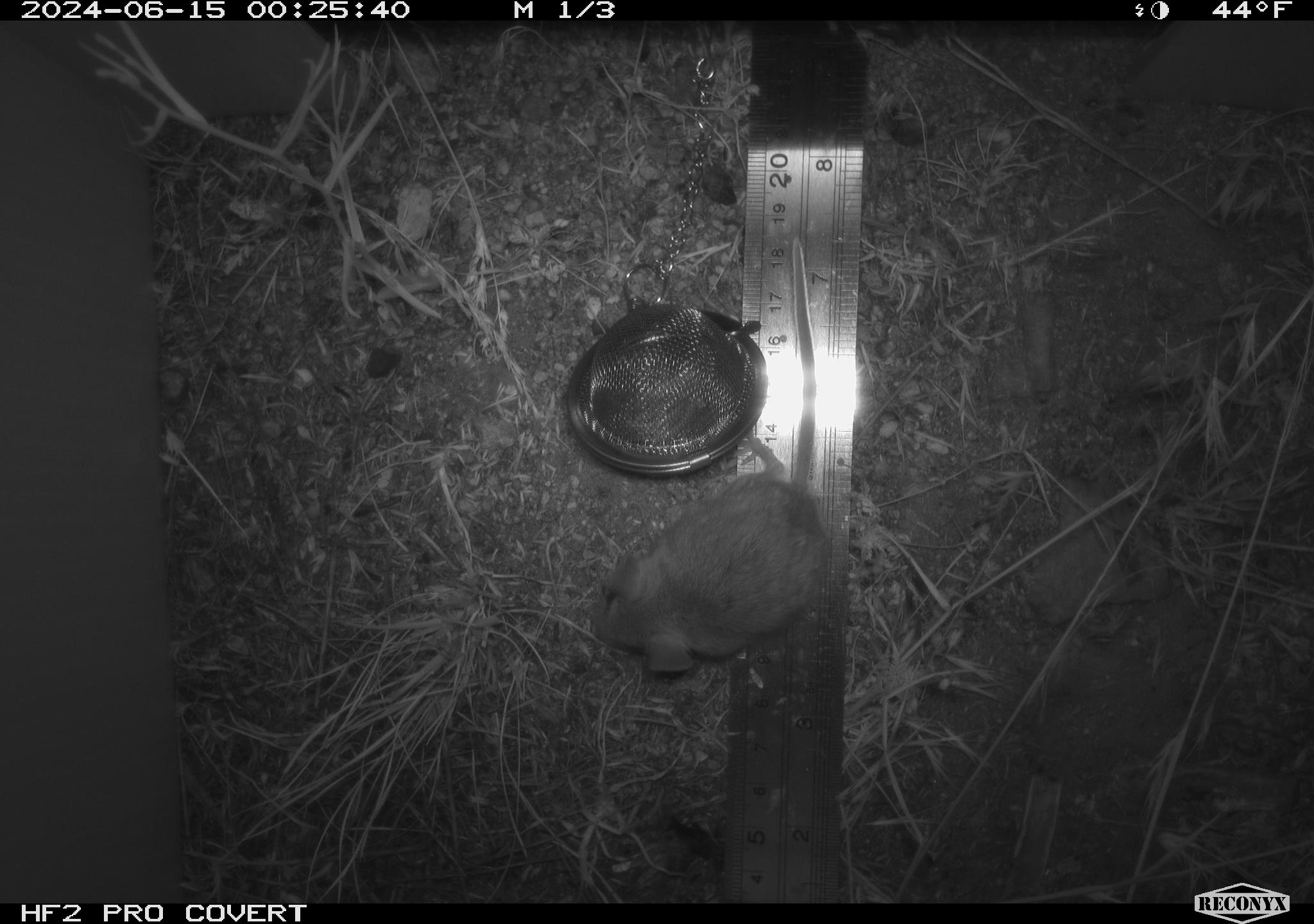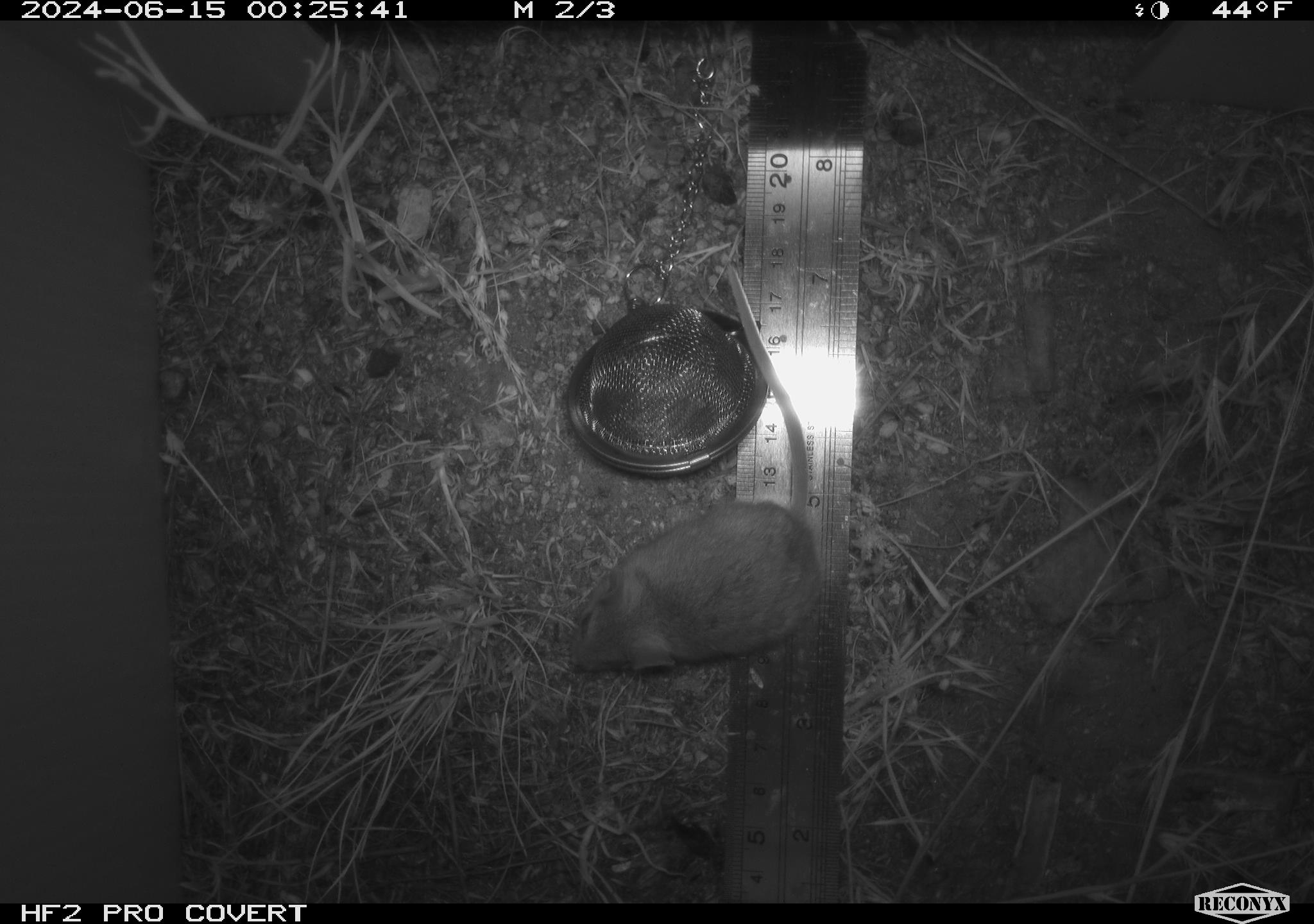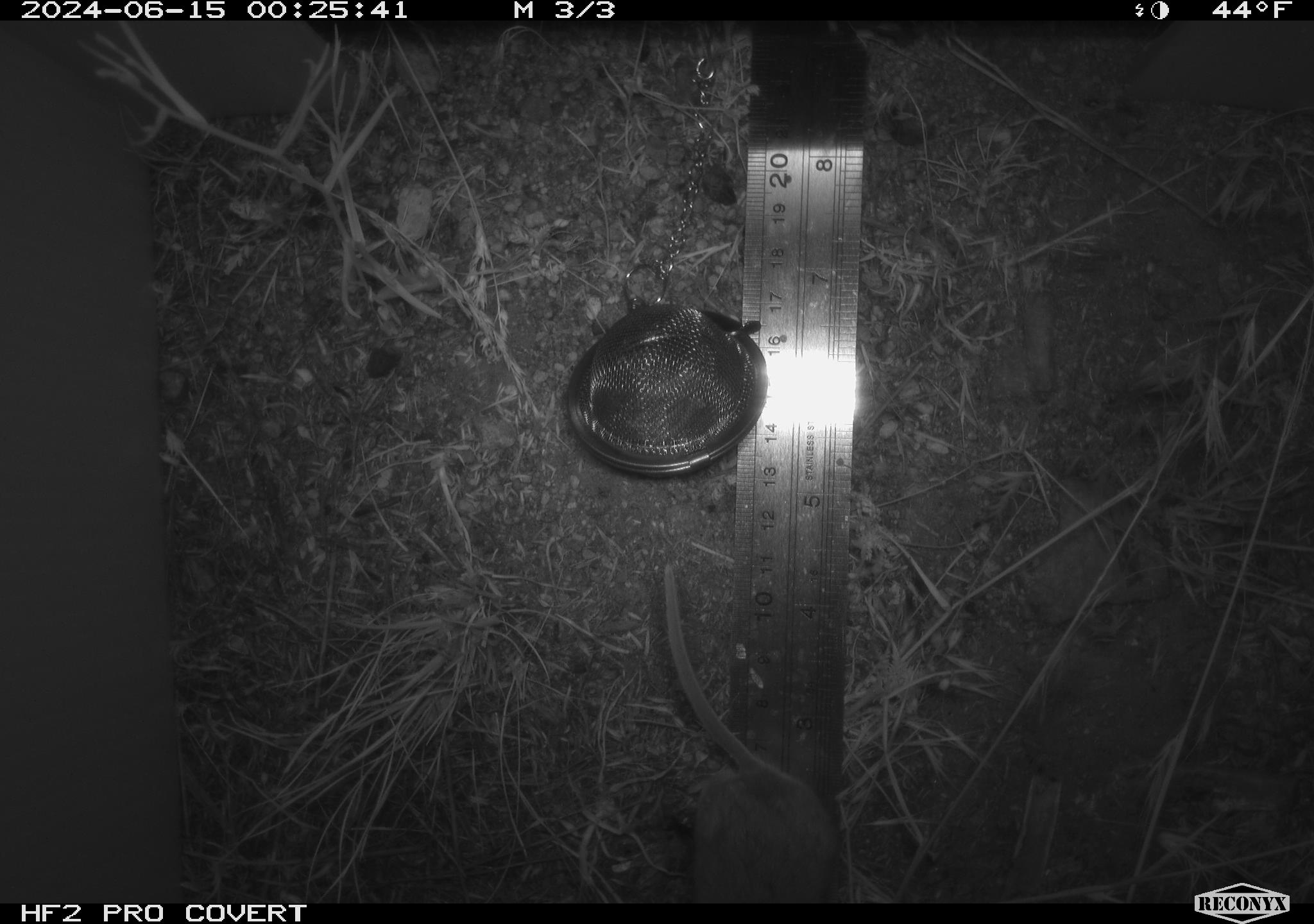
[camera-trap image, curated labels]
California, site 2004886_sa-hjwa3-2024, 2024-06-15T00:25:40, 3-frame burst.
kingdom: Animalia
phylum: Chordata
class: Mammalia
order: Rodentia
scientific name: Rodentia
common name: rodent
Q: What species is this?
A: Rodent (Rodentia).